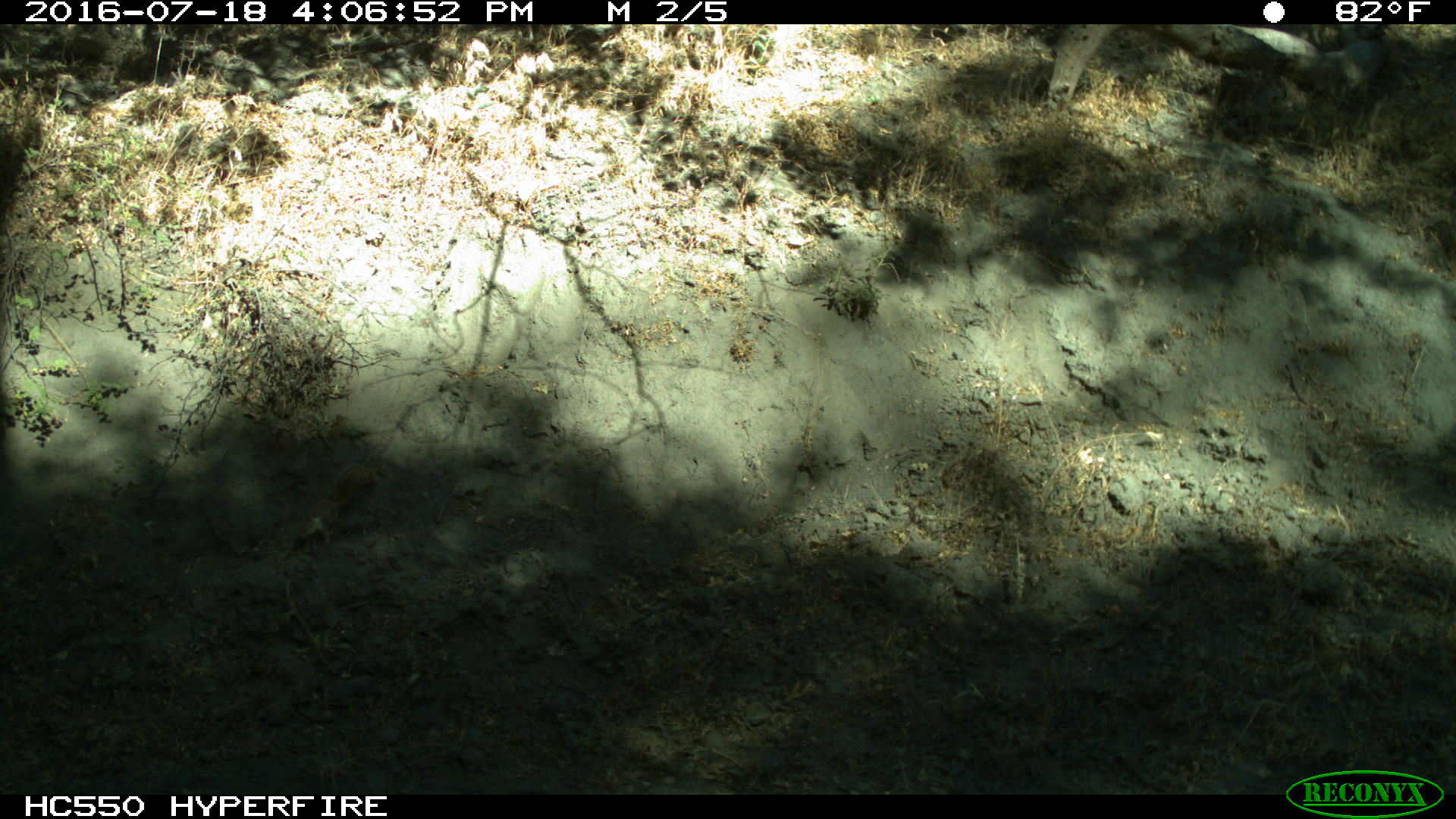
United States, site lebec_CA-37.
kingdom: Animalia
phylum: Chordata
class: Mammalia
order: Rodentia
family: Sciuridae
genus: Otospermophilus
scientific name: Otospermophilus beecheyi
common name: california ground squirrel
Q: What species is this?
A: Otospermophilus beecheyi (california ground squirrel).